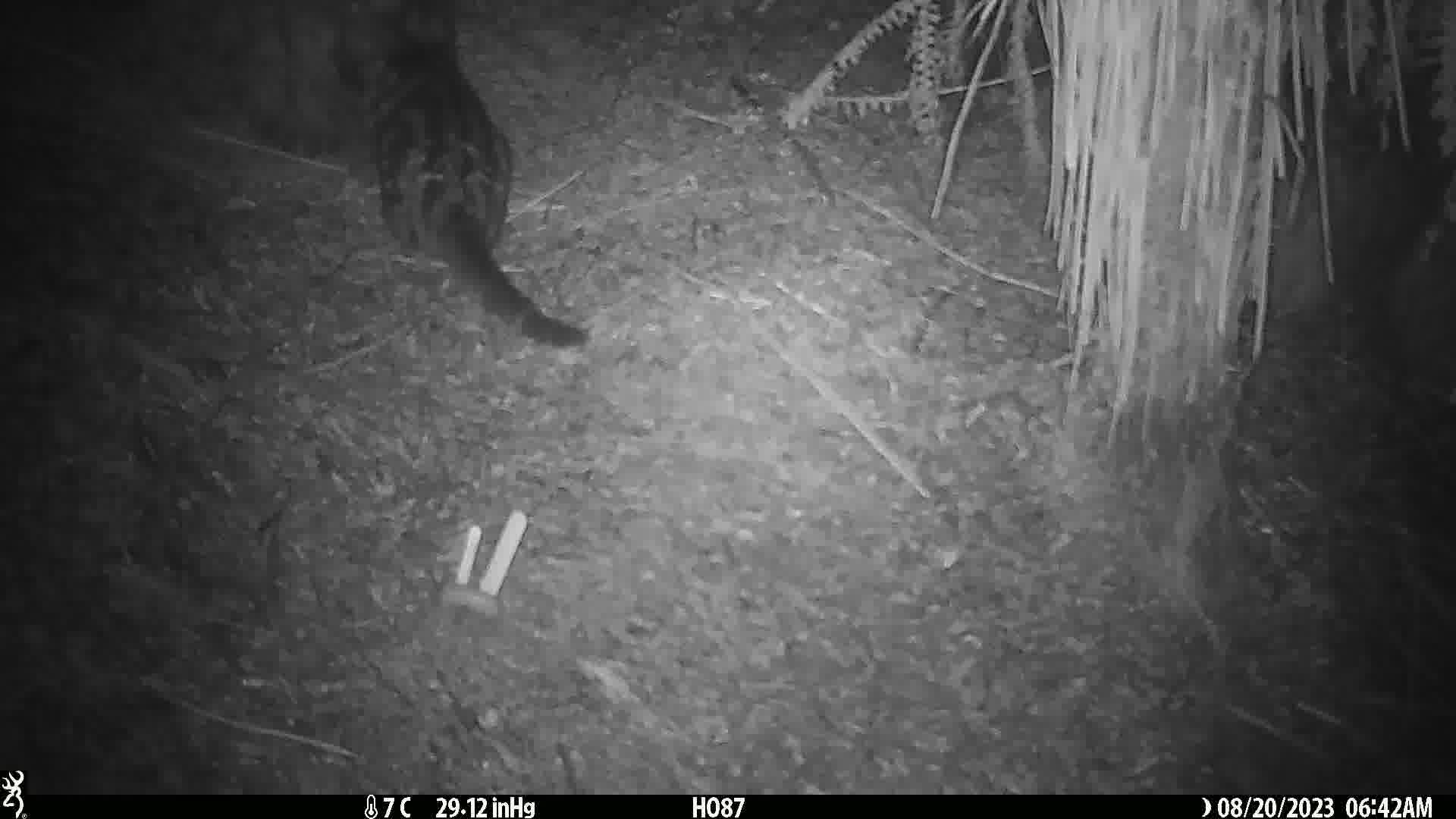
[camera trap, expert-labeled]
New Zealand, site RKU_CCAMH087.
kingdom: Animalia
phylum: Chordata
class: Mammalia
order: Carnivora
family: Felidae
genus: Felis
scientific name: Felis catus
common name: domestic cat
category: cat